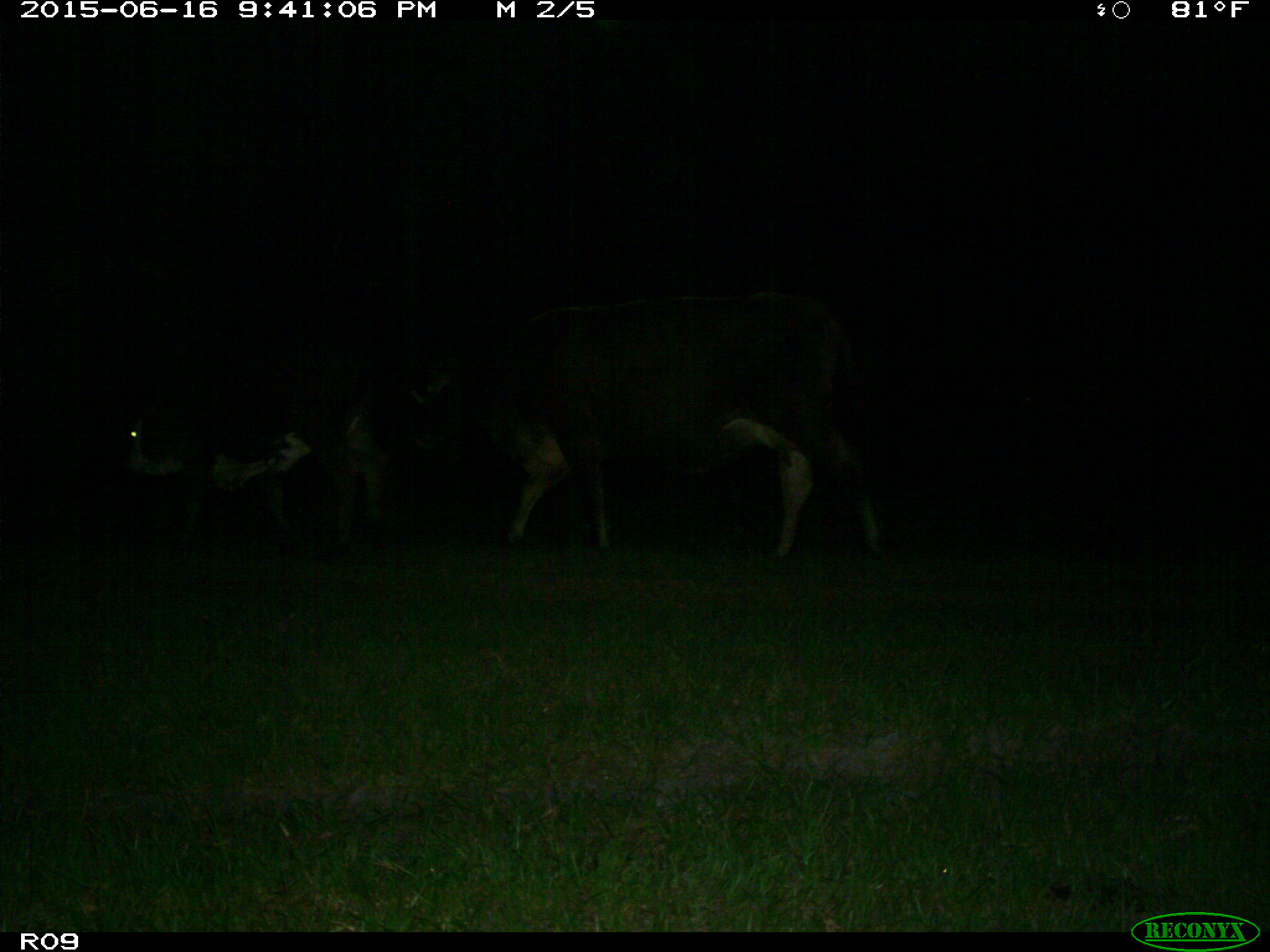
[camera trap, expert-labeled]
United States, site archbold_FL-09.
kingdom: Animalia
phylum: Chordata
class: Mammalia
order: Artiodactyla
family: Bovidae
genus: Bos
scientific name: Bos taurus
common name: domestic cow